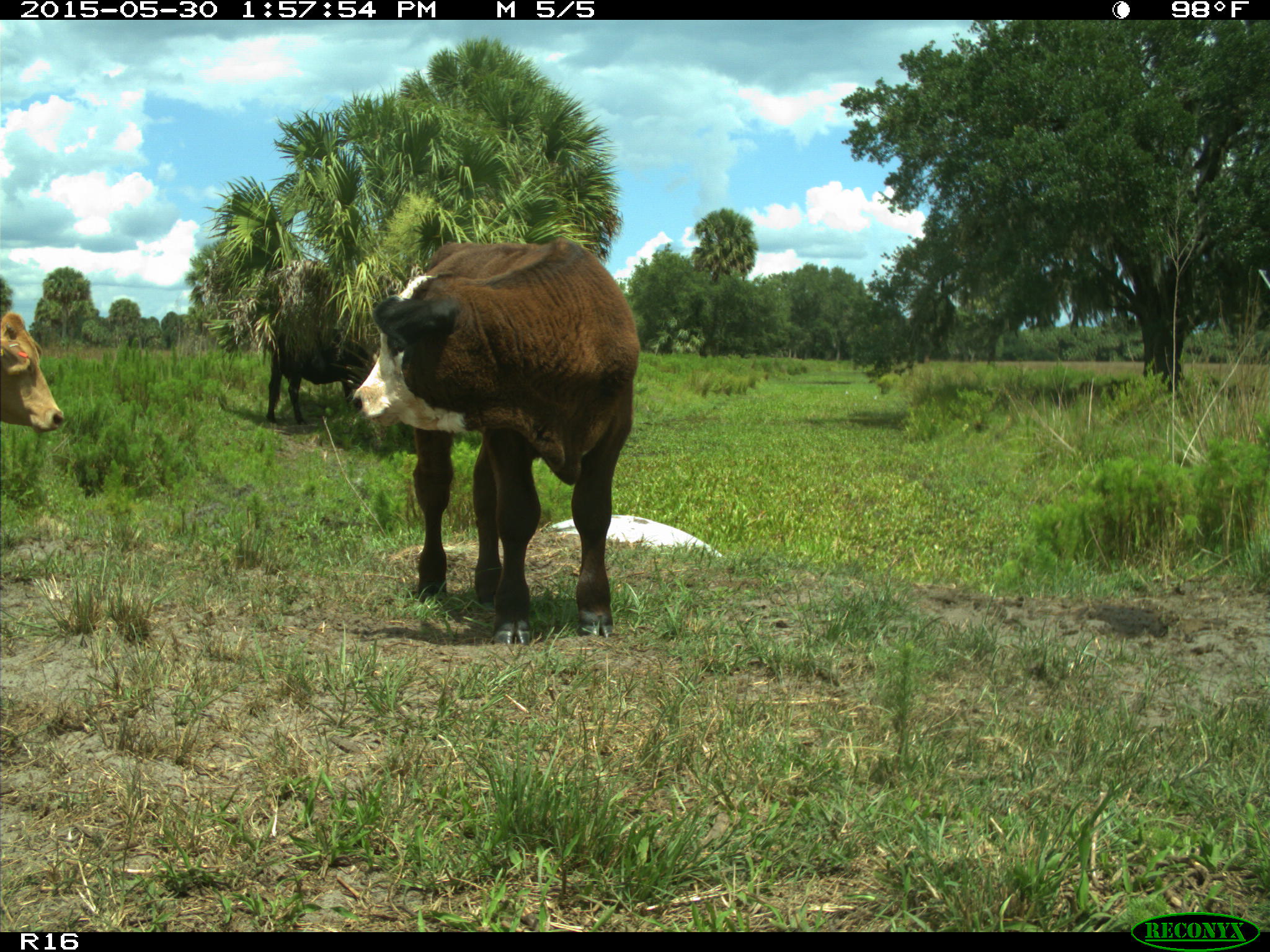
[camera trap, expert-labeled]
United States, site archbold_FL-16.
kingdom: Animalia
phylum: Chordata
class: Mammalia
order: Artiodactyla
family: Bovidae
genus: Bos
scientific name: Bos taurus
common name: domestic cow